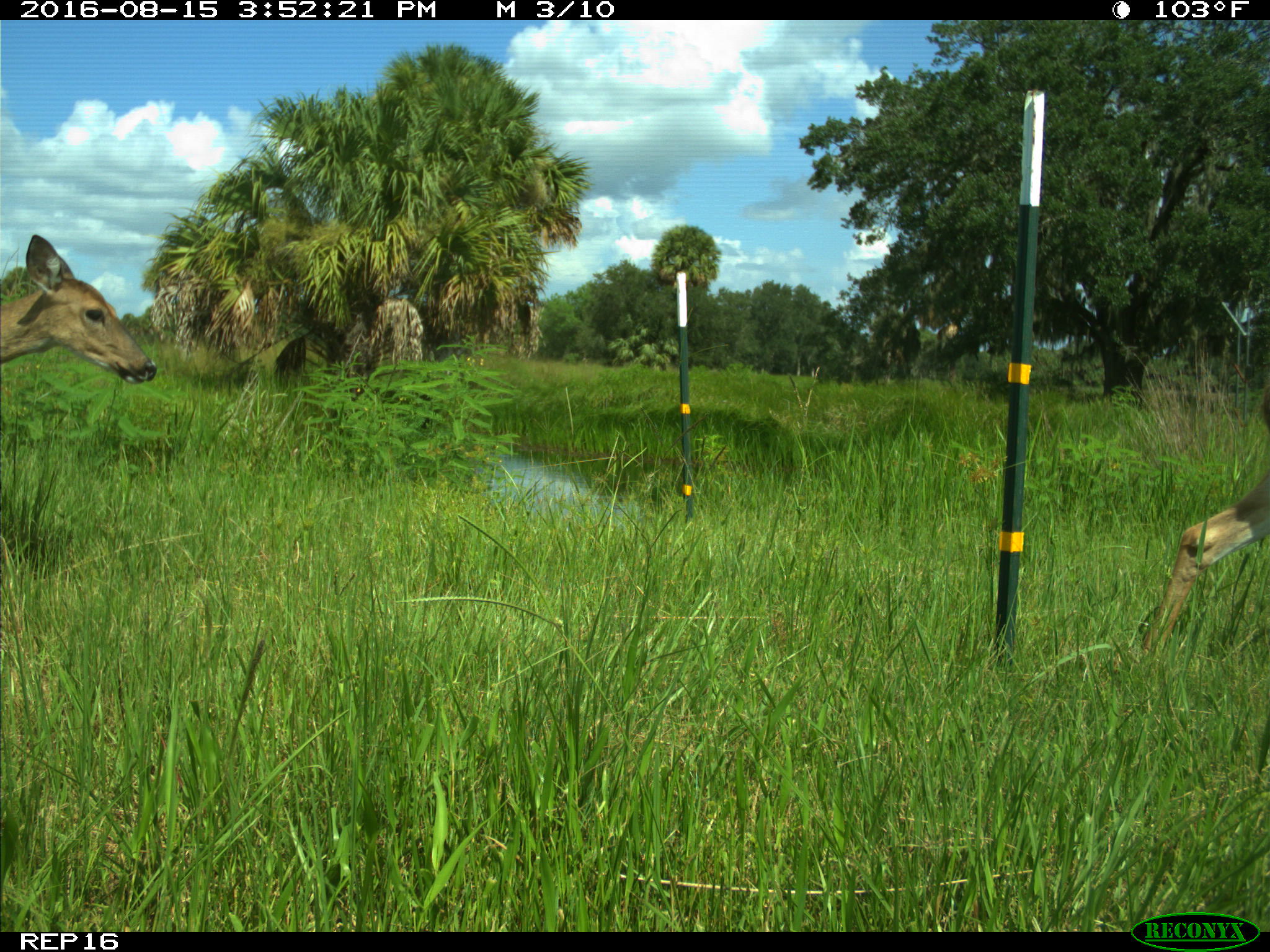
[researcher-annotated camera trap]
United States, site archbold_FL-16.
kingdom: Animalia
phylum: Chordata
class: Mammalia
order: Artiodactyla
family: Cervidae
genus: Odocoileus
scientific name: Odocoileus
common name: deer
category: unidentified deer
Unidentified deer (deer) (Odocoileus).